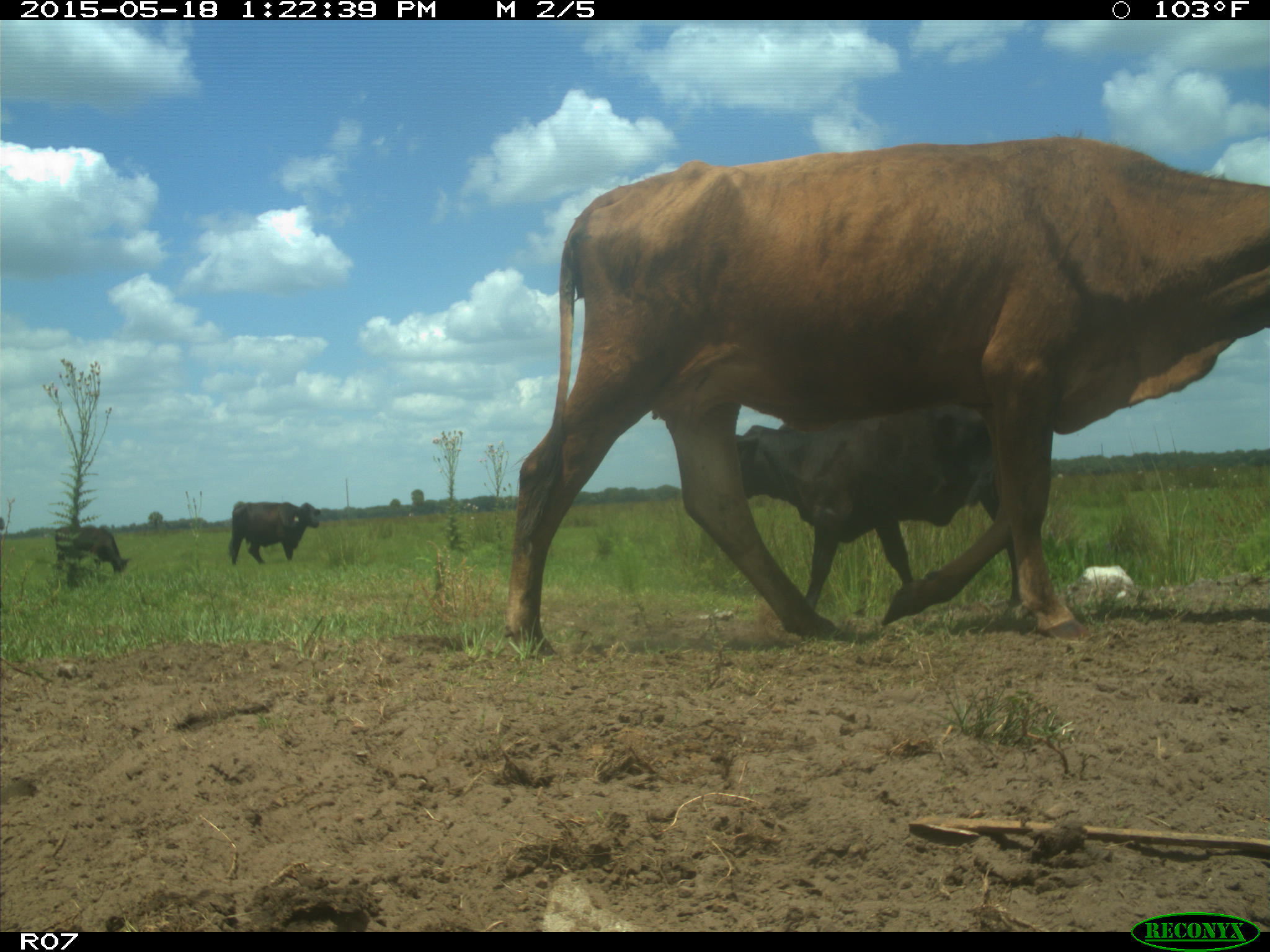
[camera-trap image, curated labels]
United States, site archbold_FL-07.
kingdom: Animalia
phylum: Chordata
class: Mammalia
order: Artiodactyla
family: Bovidae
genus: Bos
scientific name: Bos taurus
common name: domestic cow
Bos taurus (domestic cow).